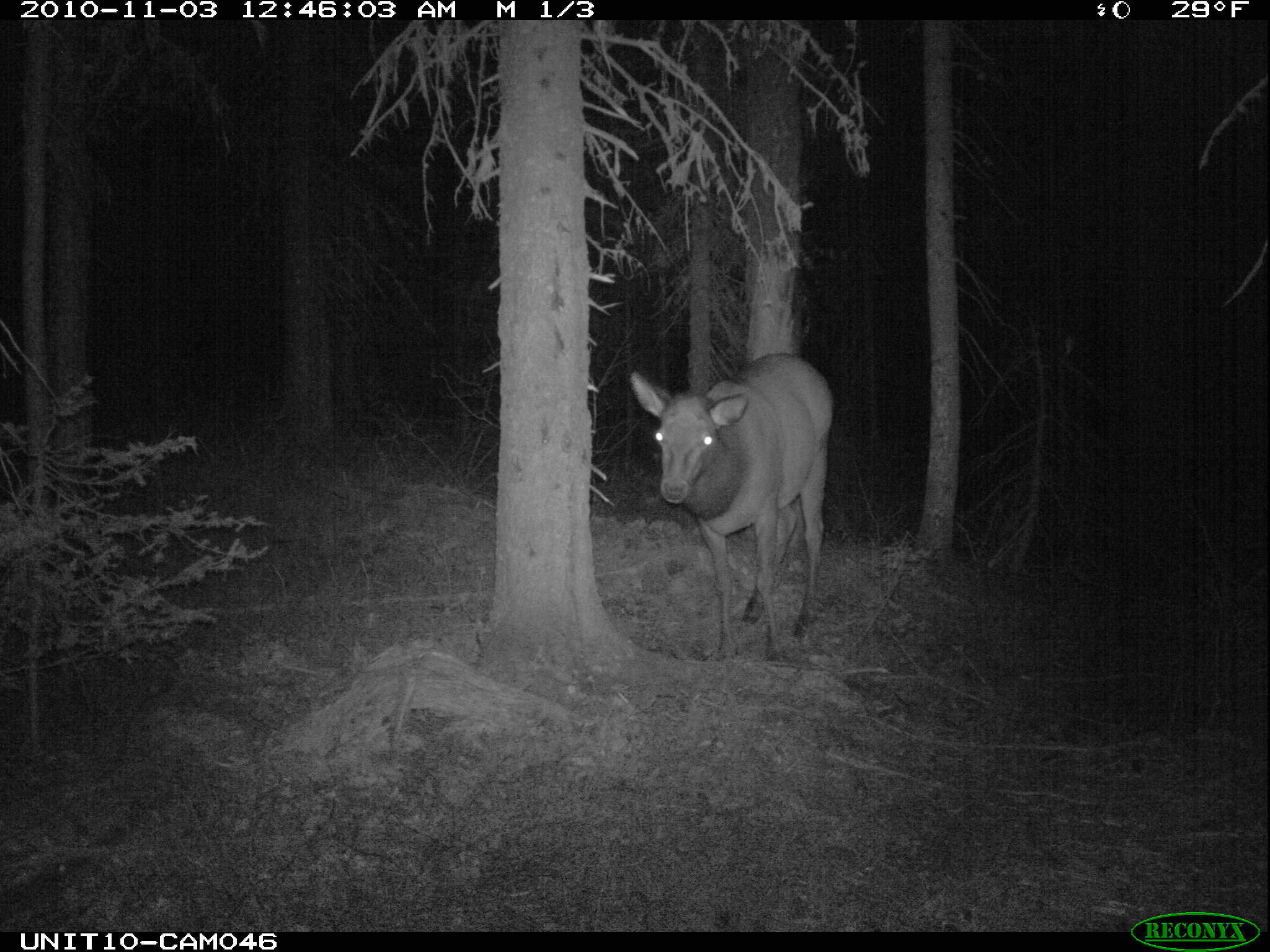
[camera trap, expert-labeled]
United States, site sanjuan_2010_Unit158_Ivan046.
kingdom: Animalia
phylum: Chordata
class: Mammalia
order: Artiodactyla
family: Cervidae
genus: Cervus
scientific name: Cervus elaphus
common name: red deer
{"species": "Cervus elaphus (red deer)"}